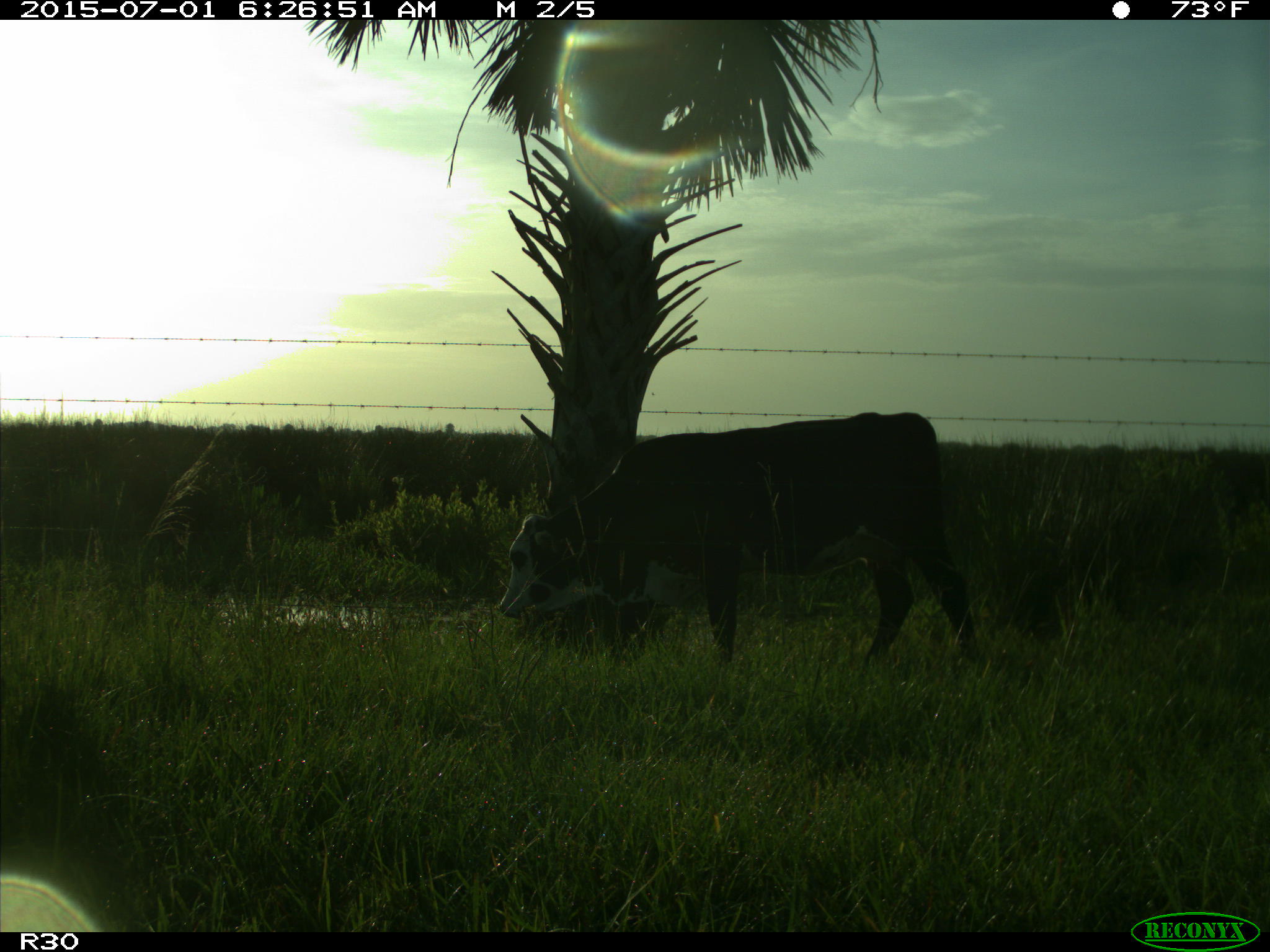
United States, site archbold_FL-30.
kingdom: Animalia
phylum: Chordata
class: Mammalia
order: Artiodactyla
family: Bovidae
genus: Bos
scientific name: Bos taurus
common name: domestic cow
Bos taurus (domestic cow).